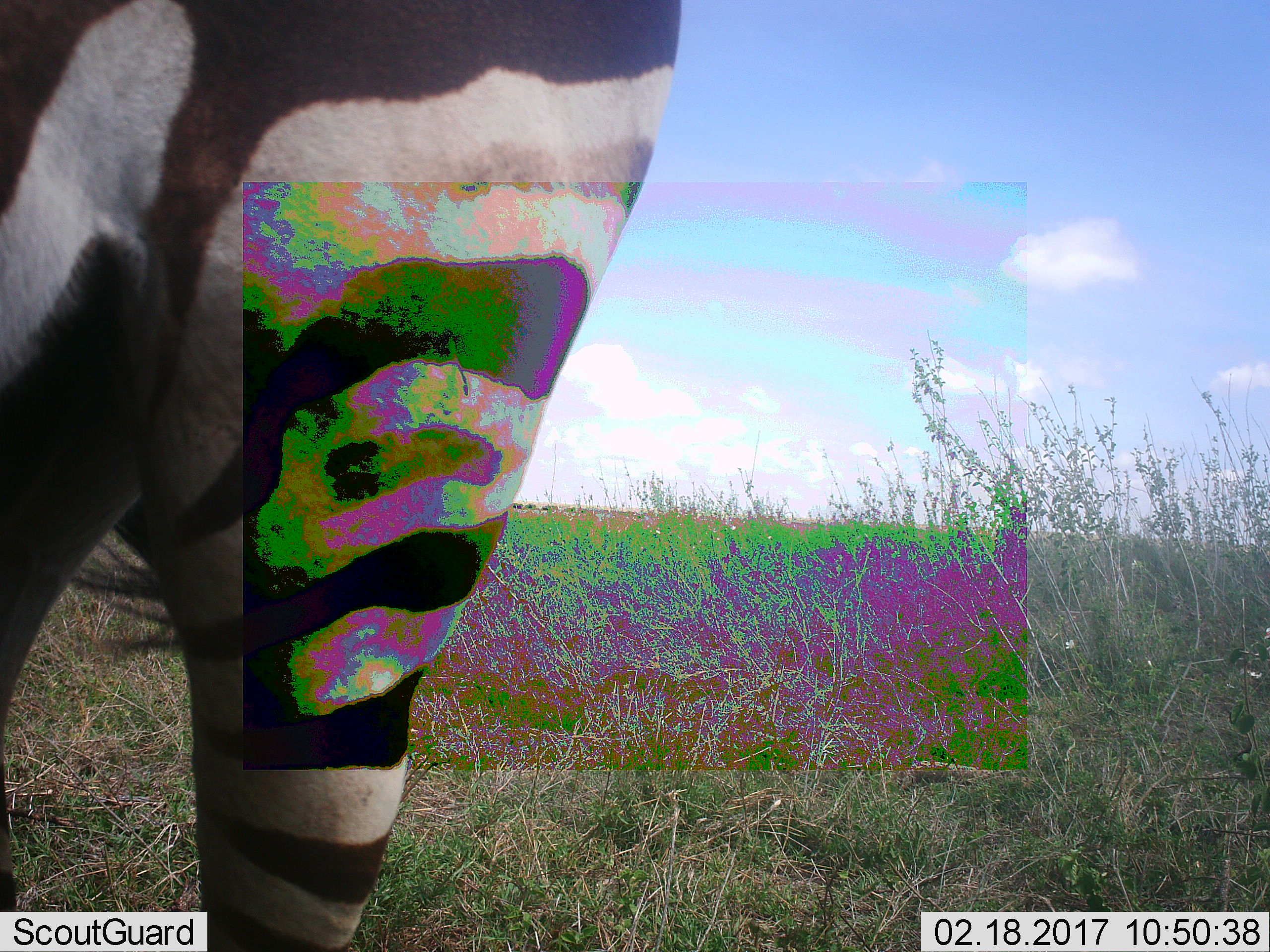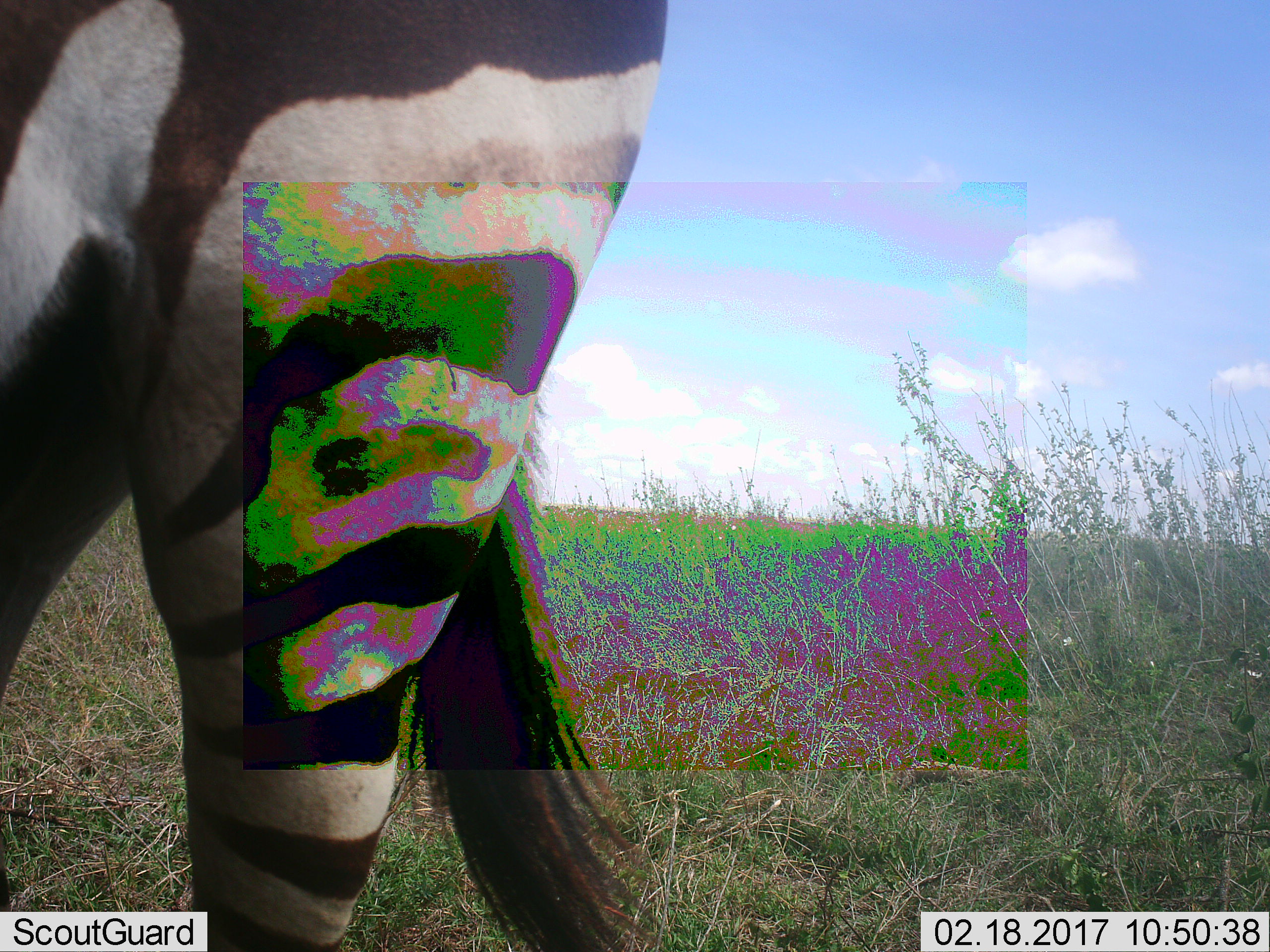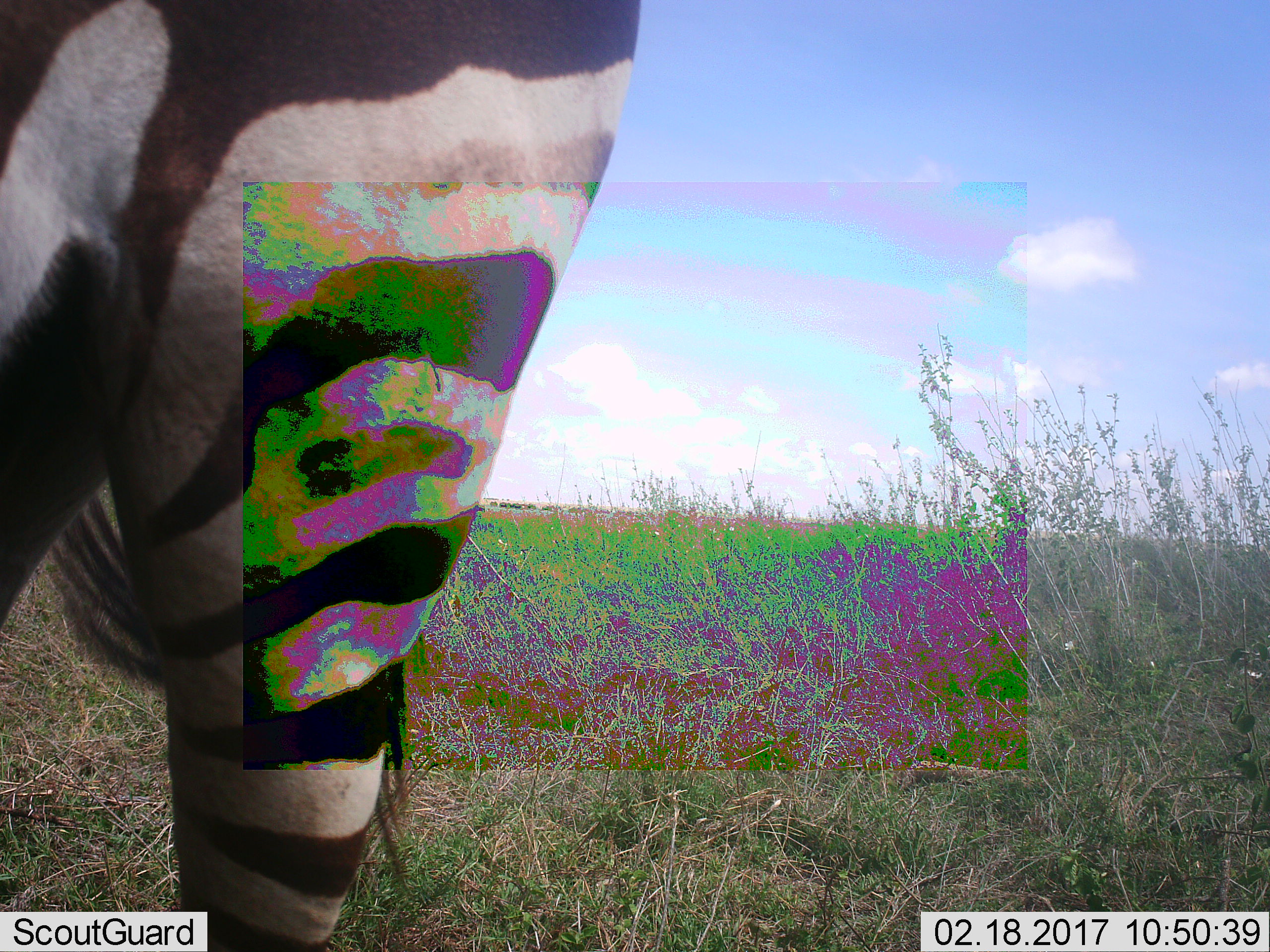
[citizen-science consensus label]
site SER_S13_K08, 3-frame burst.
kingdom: Animalia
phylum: Chordata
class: Mammalia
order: Perissodactyla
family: Equidae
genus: Equus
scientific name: Equus quagga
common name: plains zebra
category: zebraplains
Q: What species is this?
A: Zebraplains (plains zebra) (Equus quagga).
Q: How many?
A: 1.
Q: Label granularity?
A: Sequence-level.